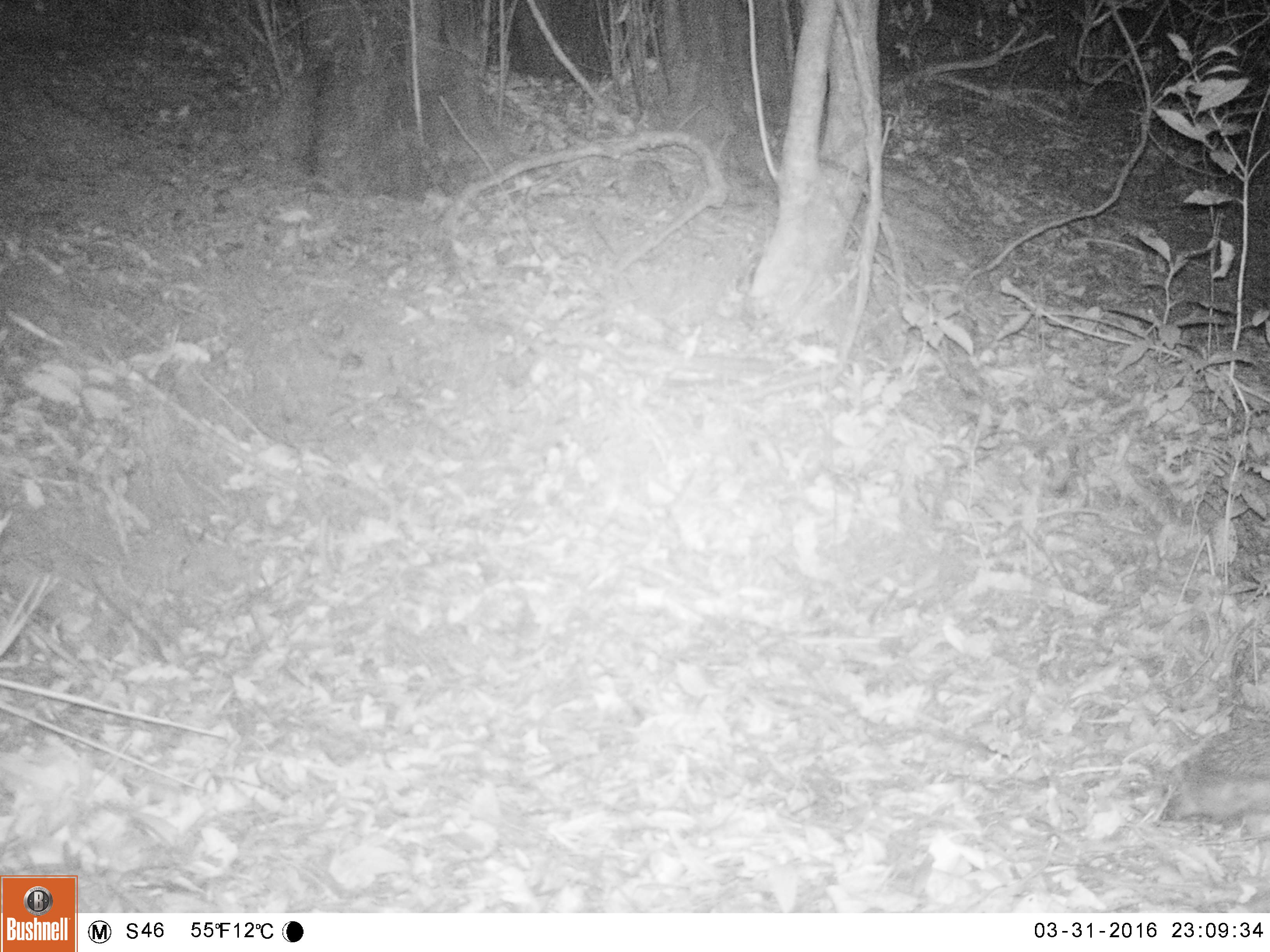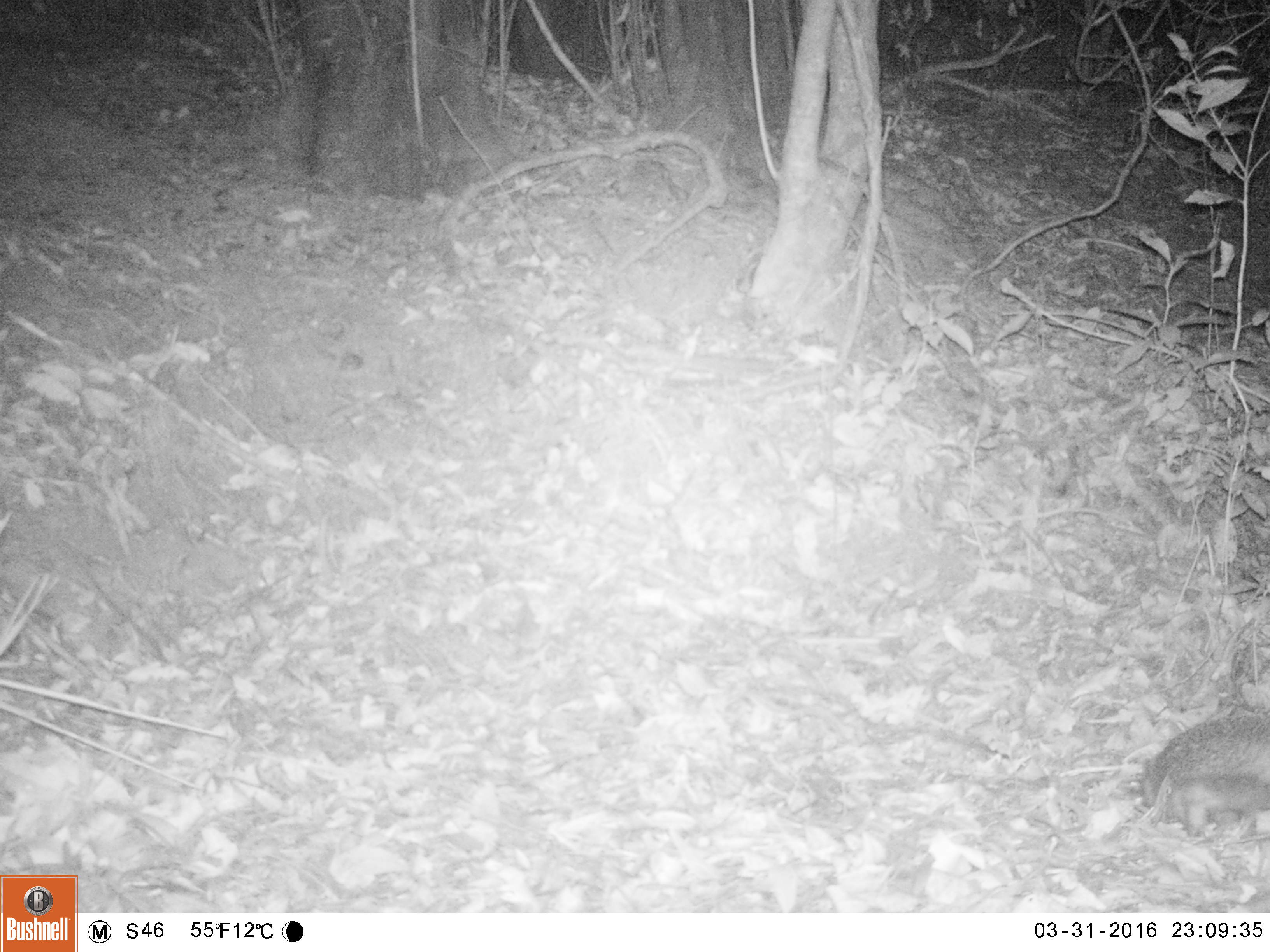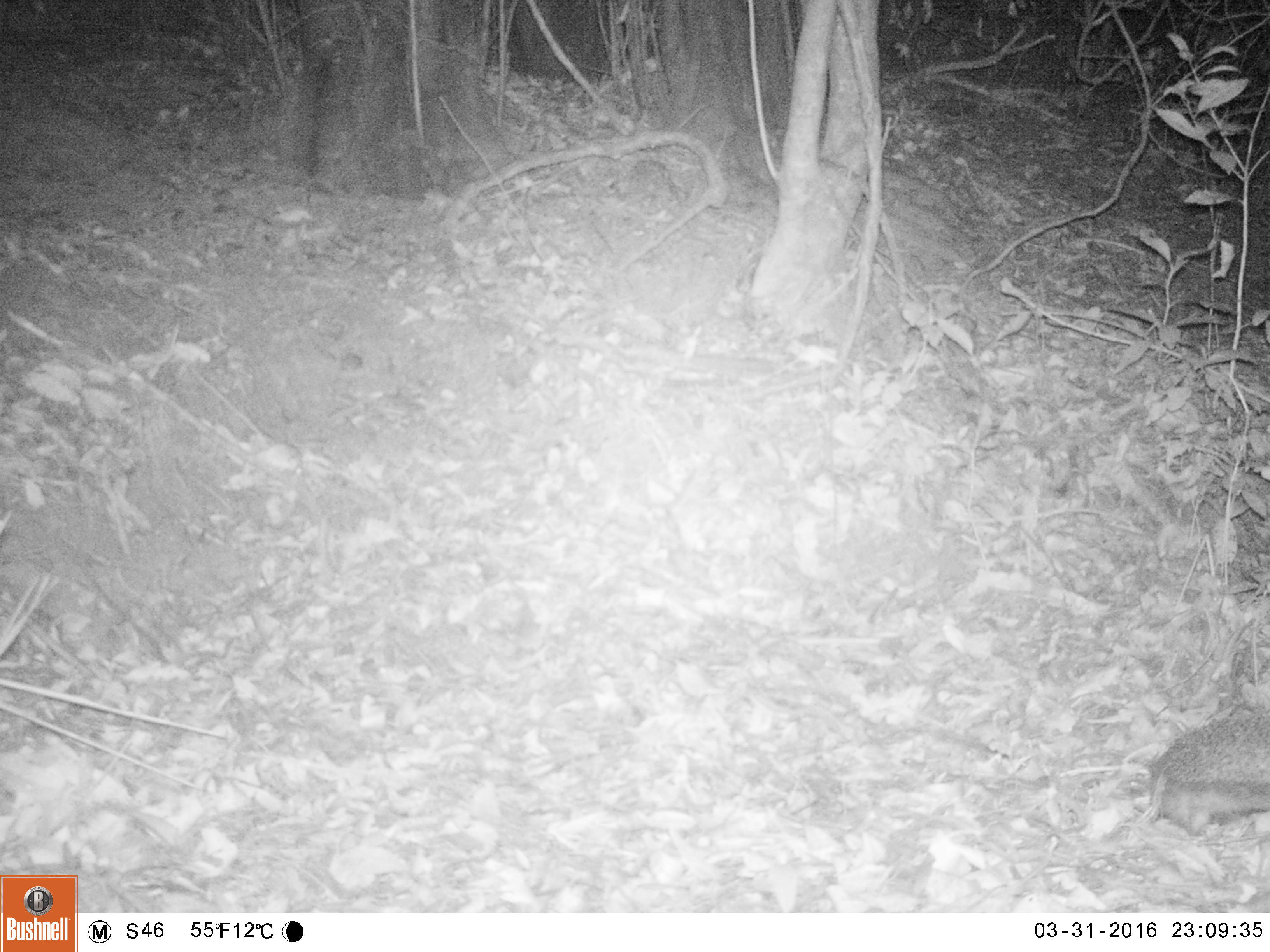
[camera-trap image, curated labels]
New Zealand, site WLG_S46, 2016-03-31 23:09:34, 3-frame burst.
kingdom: Animalia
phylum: Chordata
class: Mammalia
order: Eulipotyphla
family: Erinaceidae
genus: Erinaceus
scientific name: Erinaceus europaeus europaeus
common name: european hedgehog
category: hedgehog